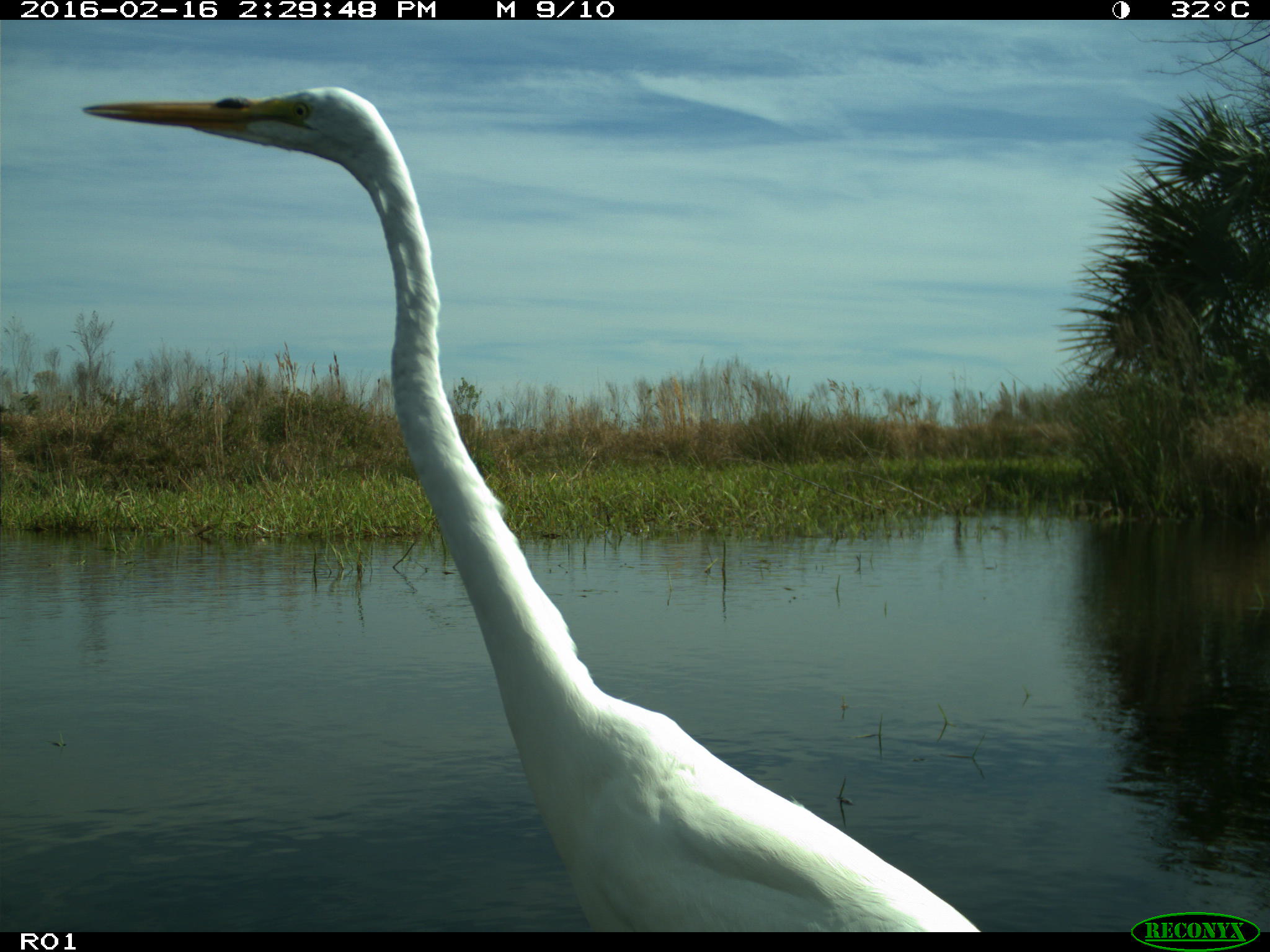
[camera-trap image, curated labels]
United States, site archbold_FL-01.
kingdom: Animalia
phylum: Chordata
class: Aves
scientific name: Aves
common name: birds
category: unidentified bird